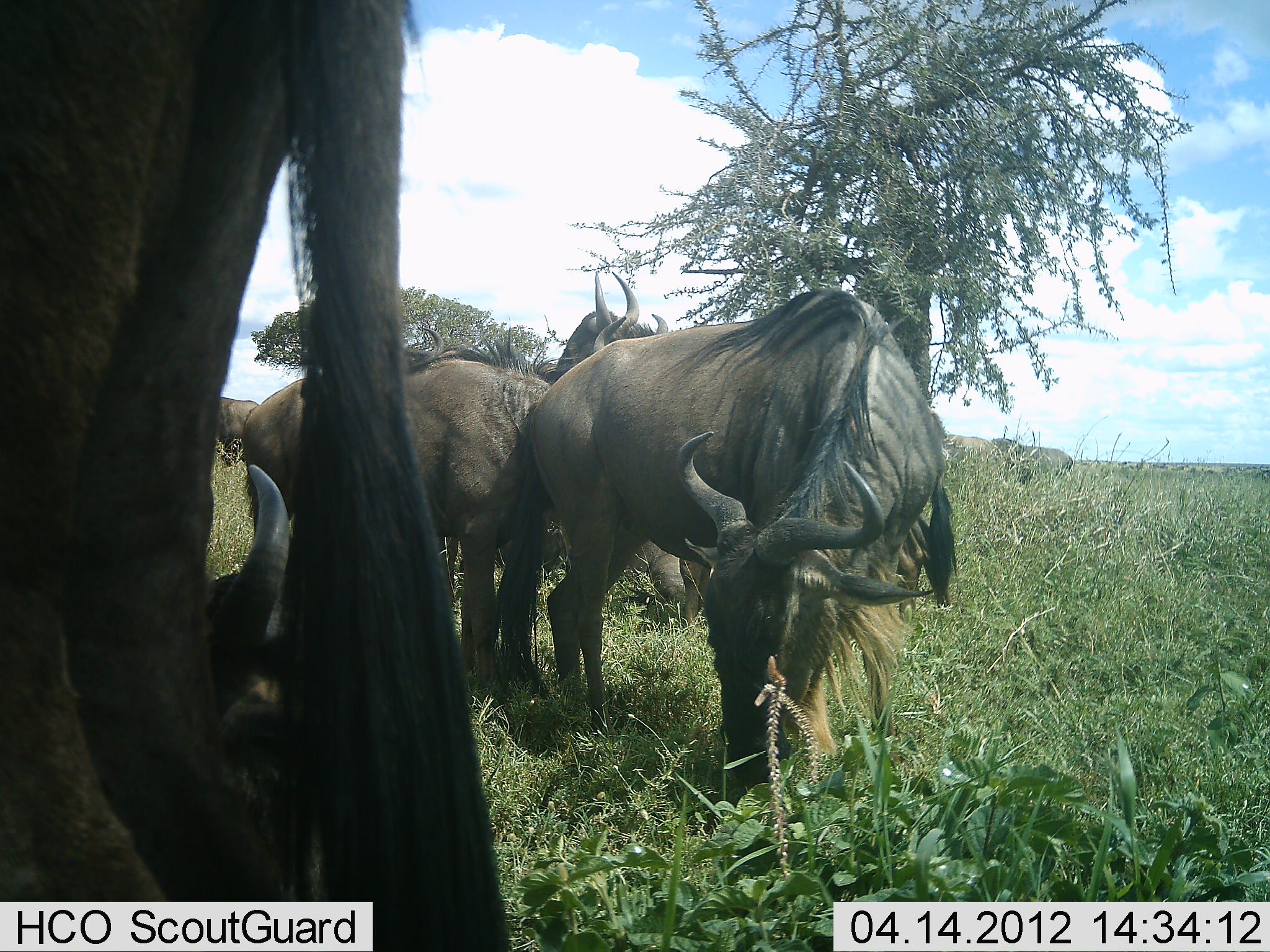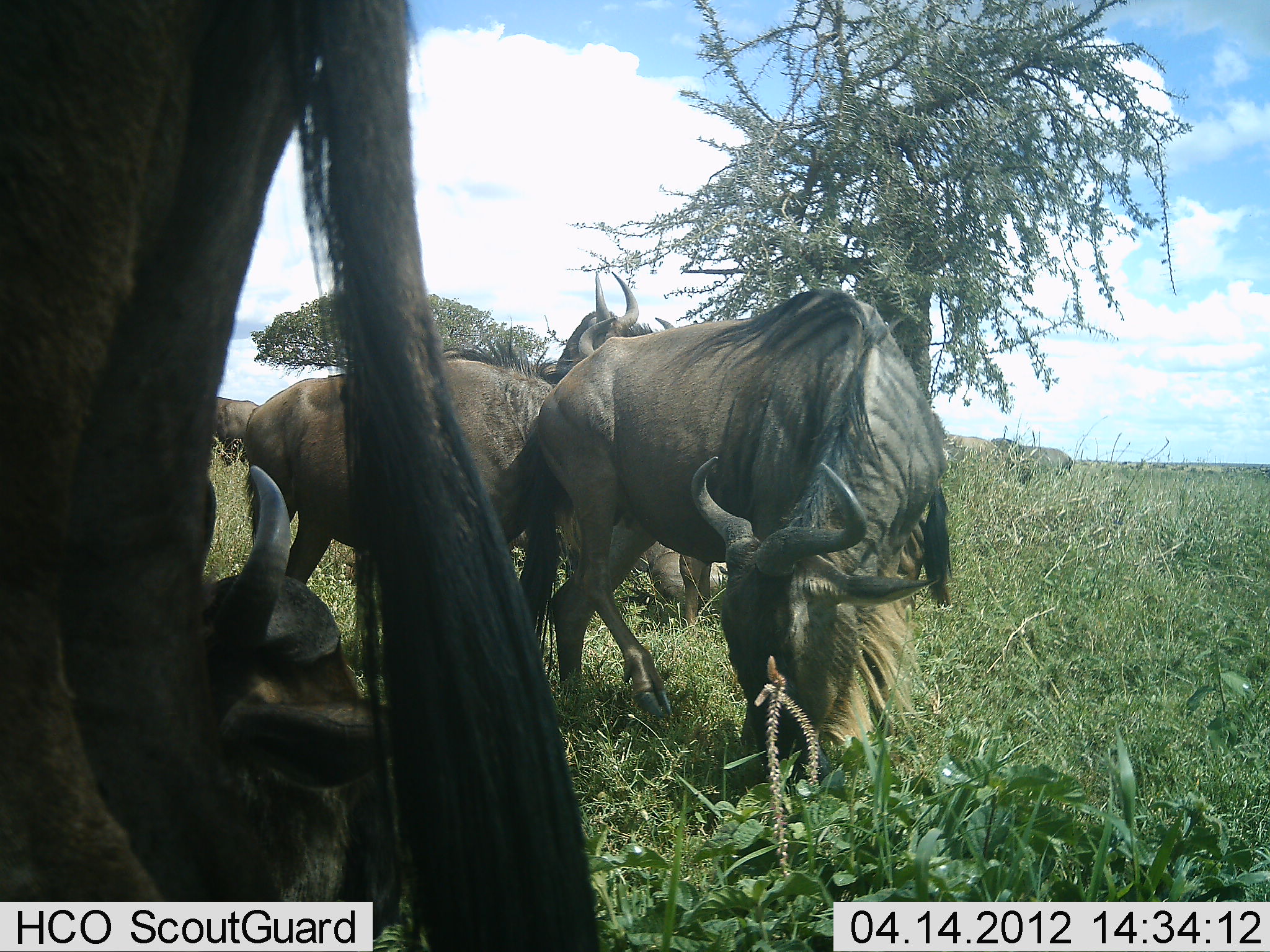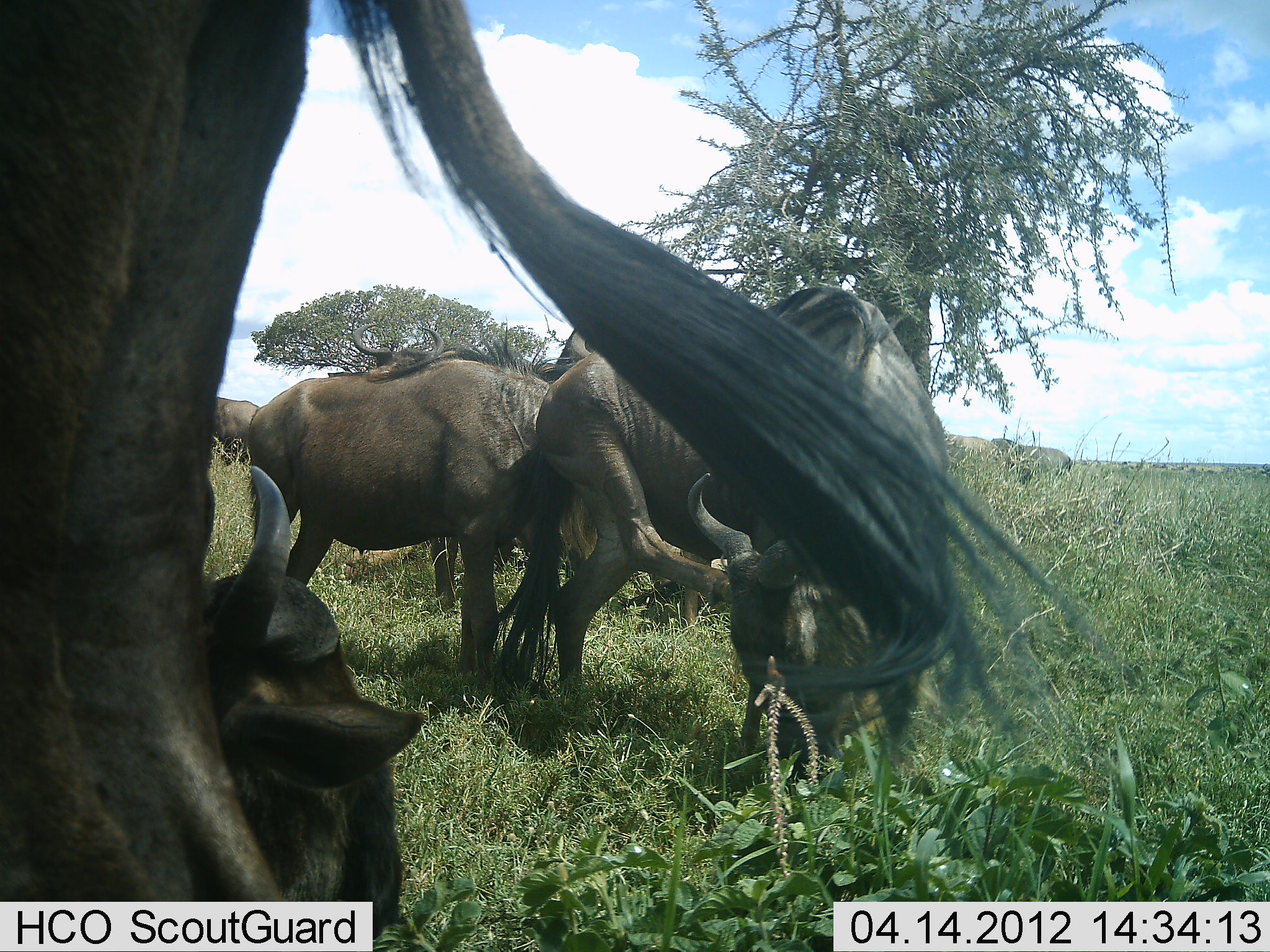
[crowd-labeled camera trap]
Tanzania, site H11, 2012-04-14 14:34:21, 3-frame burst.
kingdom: Animalia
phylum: Chordata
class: Mammalia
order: Artiodactyla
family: Bovidae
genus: Connochaetes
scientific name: Connochaetes taurinus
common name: blue wildebeest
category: wildebeest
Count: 6.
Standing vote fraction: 55%.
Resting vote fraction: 64%.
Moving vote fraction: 0%.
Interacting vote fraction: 0%.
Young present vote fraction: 0%.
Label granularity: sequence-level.